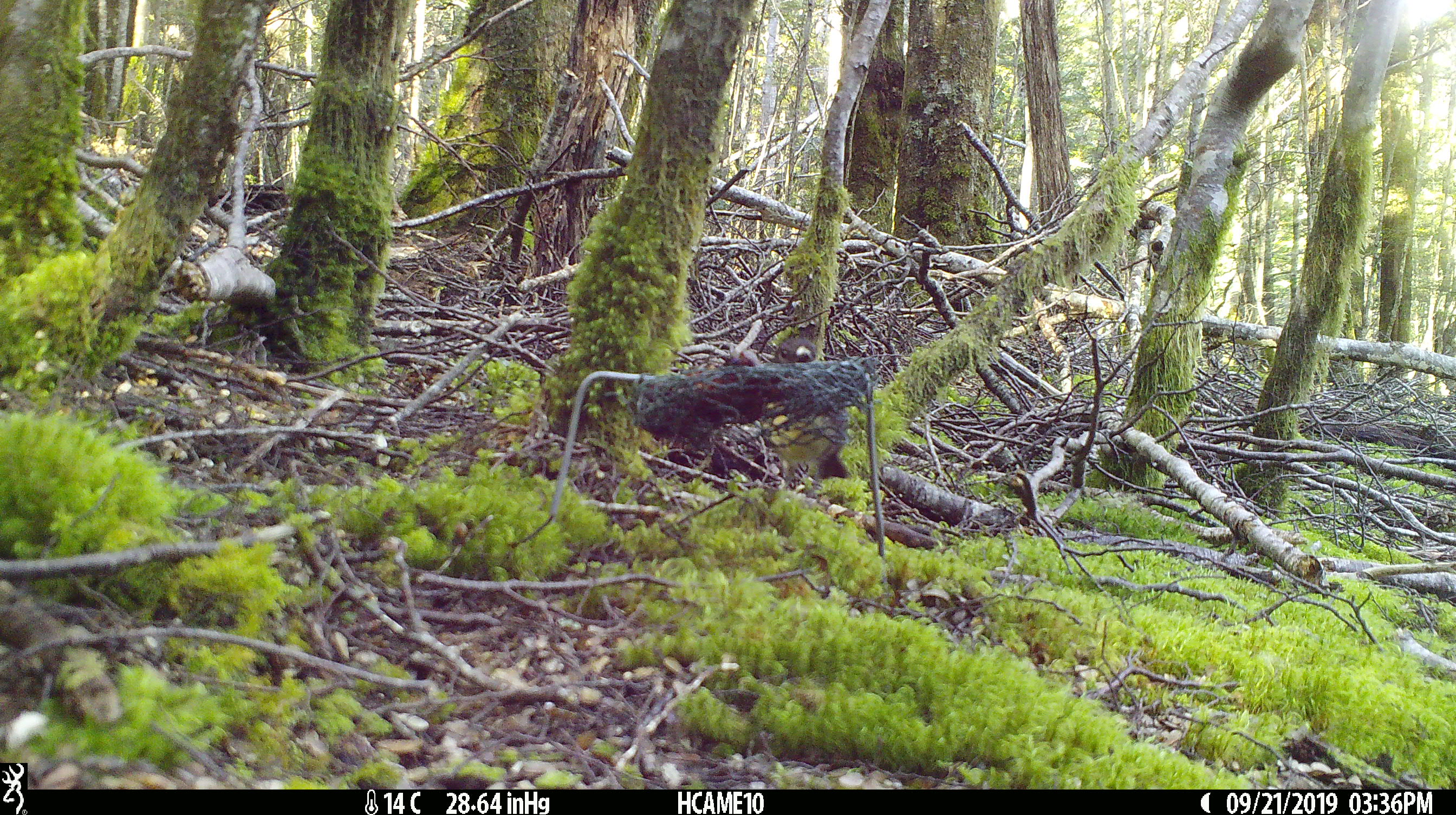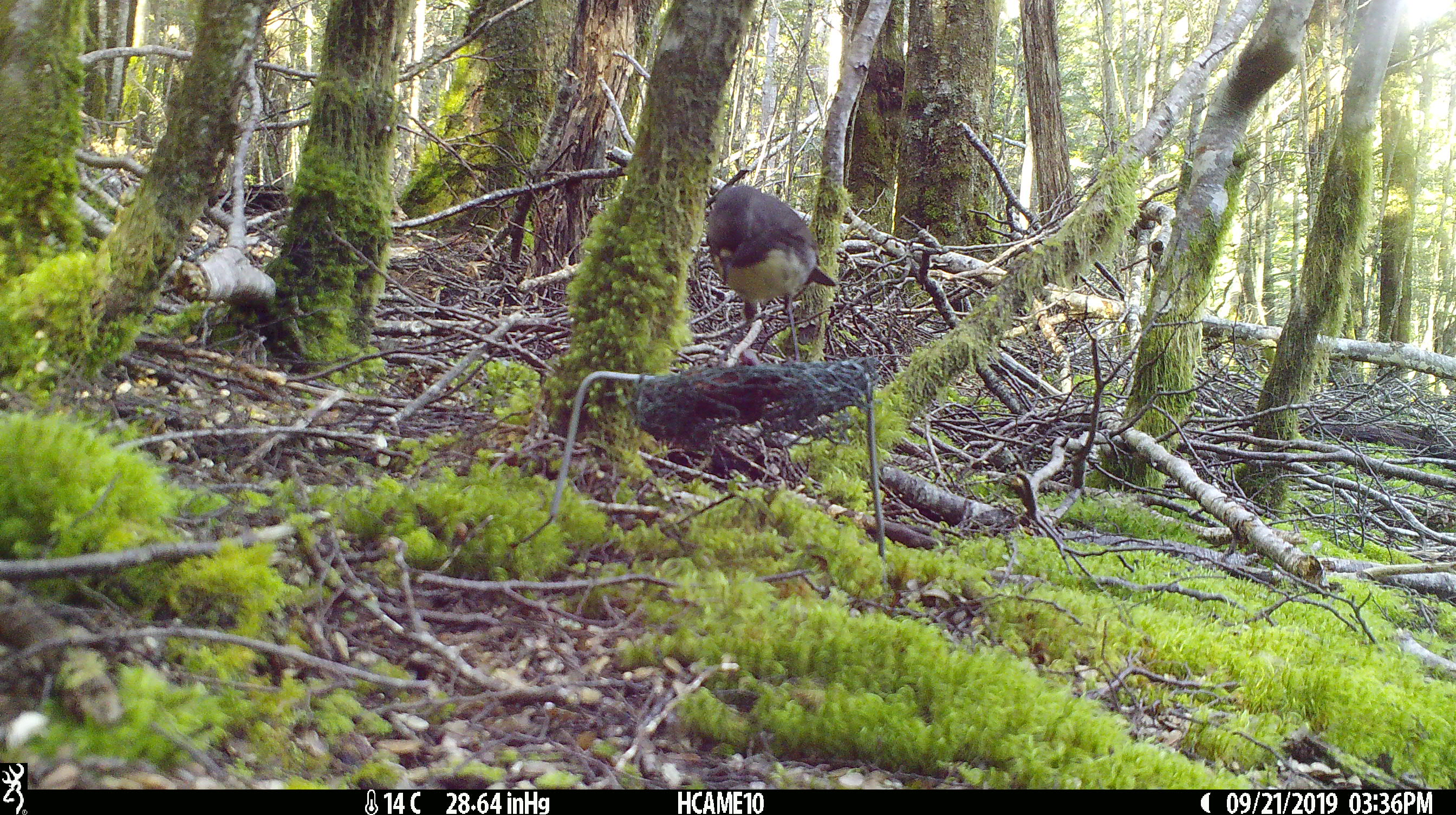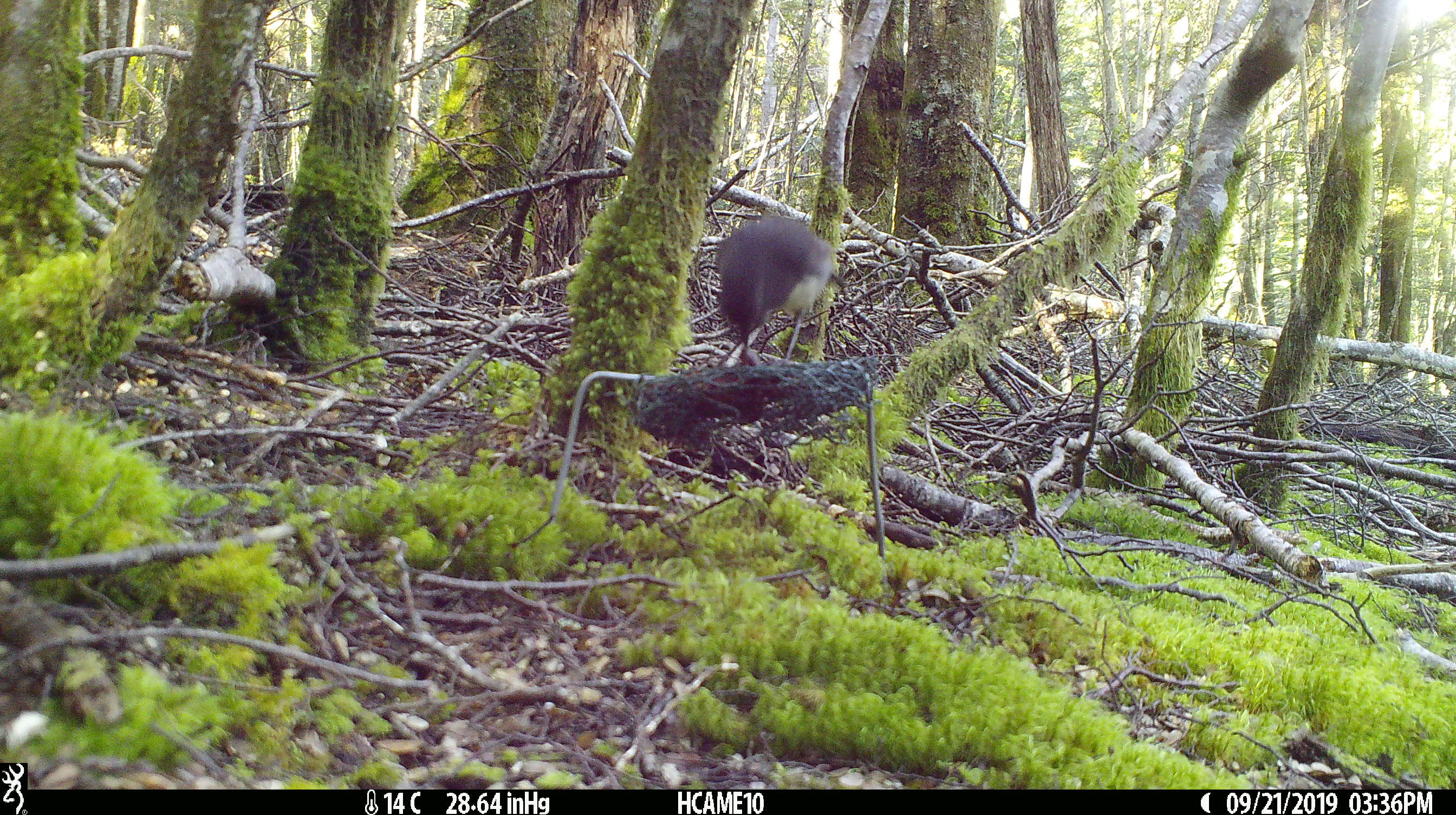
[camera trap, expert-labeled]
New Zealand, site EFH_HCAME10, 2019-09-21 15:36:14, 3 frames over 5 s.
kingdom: Animalia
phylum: Chordata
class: Aves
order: Passeriformes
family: Petroicidae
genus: Petroica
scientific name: Petroica australis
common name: new zealand robin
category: robin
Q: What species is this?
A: Robin (new zealand robin) (Petroica australis).